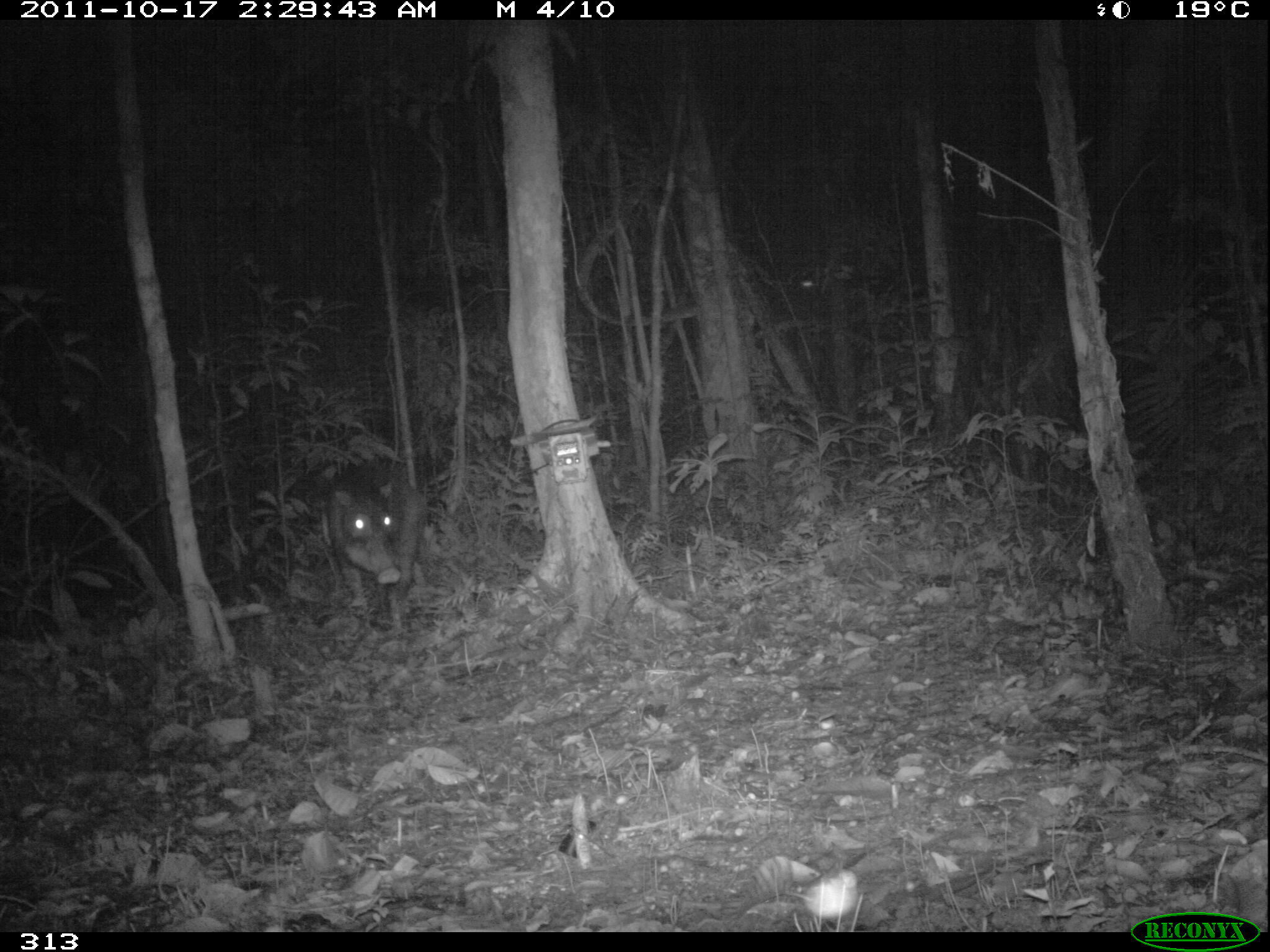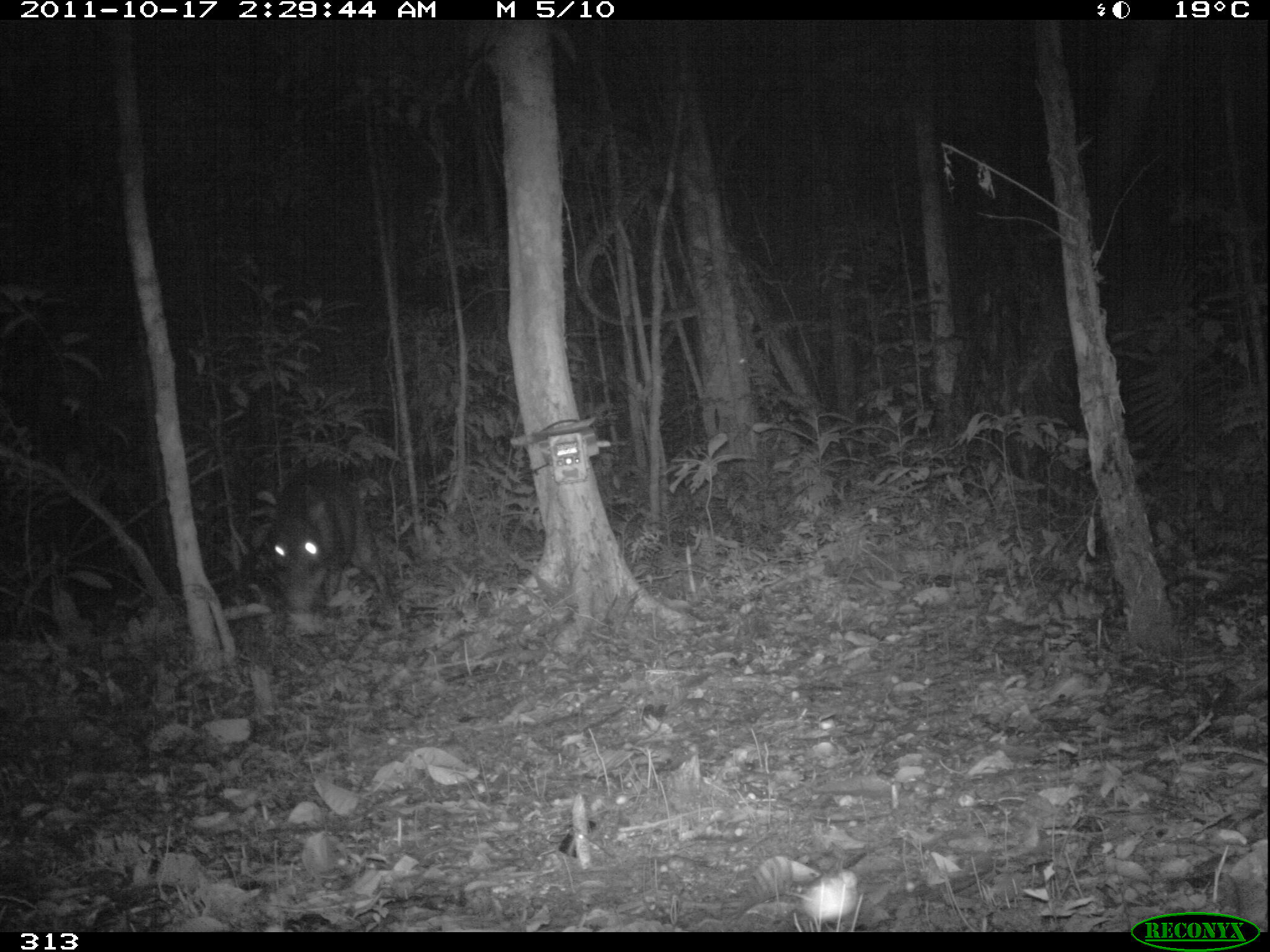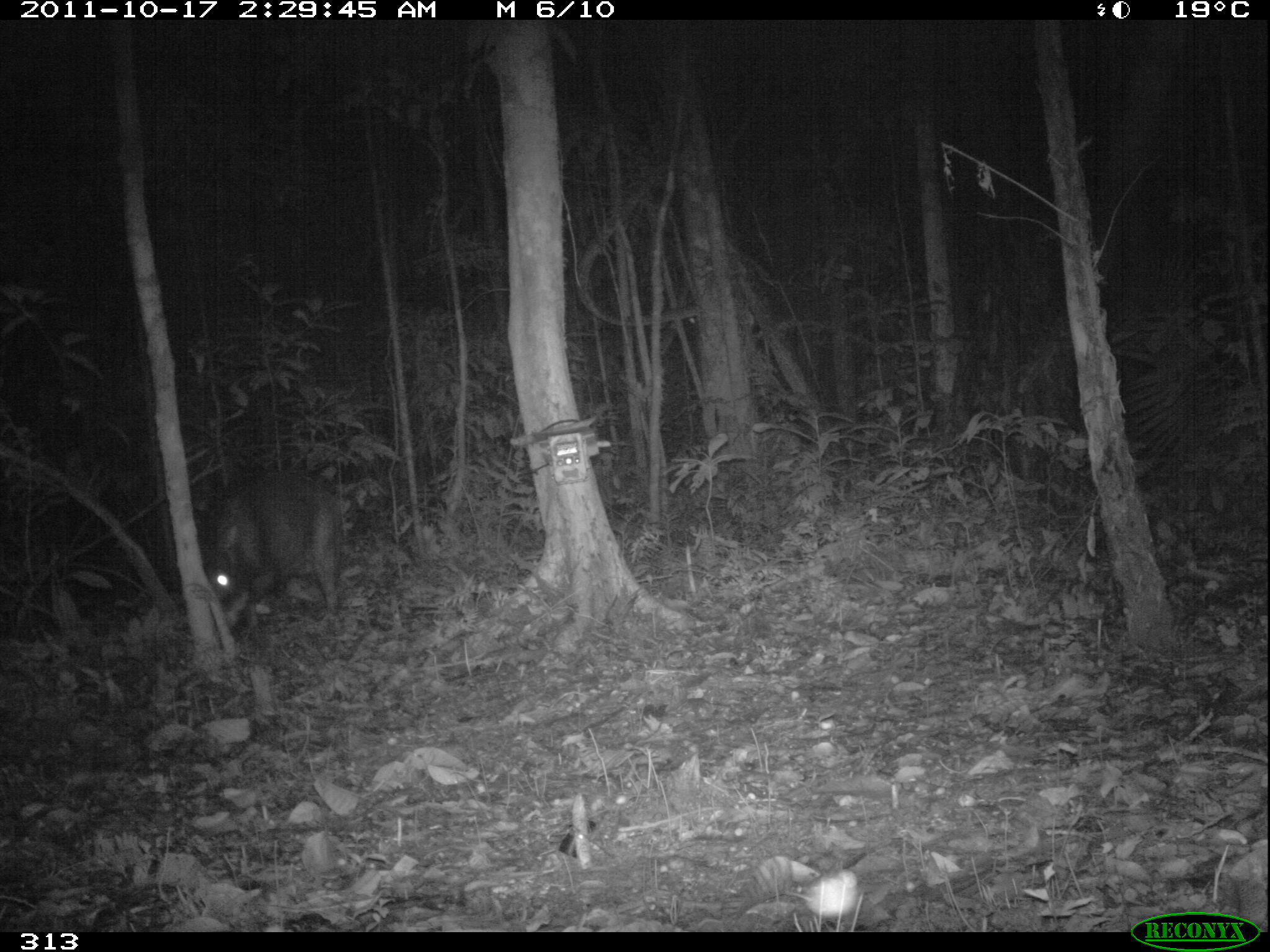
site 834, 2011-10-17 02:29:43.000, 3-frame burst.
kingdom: Animalia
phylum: Chordata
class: Mammalia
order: Artiodactyla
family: Tayassuidae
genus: Tayassu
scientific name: Tayassu pecari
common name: white-lipped peccary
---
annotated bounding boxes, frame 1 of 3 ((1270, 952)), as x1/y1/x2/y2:
tayassu pecari: 327/467/428/630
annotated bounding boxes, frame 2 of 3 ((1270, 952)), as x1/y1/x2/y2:
tayassu pecari: 257/464/397/622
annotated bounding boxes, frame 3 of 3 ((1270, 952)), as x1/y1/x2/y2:
tayassu pecari: 201/465/345/640